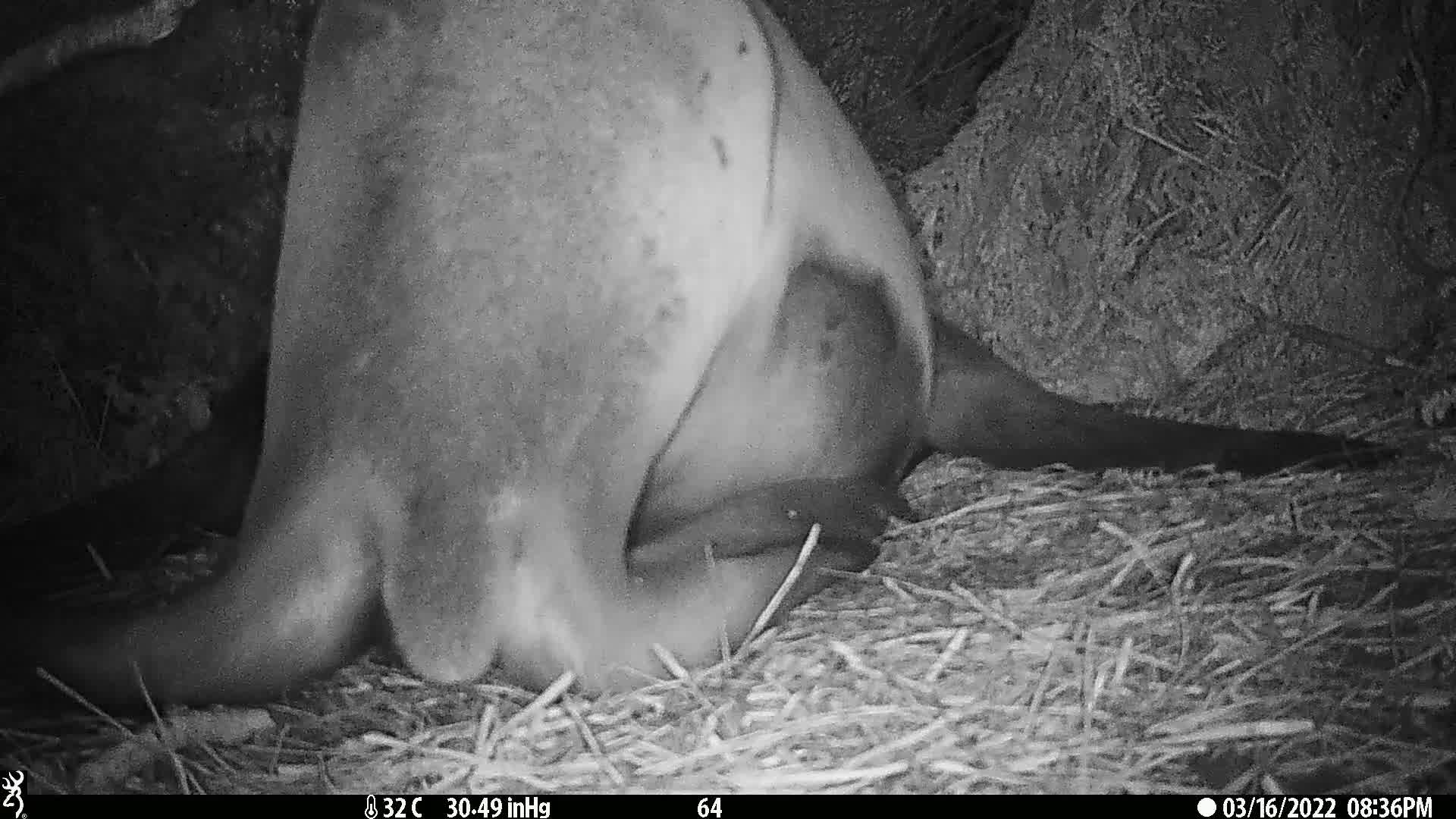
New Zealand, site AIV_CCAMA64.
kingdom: Animalia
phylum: Chordata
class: Mammalia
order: Carnivora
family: Otariidae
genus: Phocarctos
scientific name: Phocarctos hookeri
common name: new zealand sea lion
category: sealion